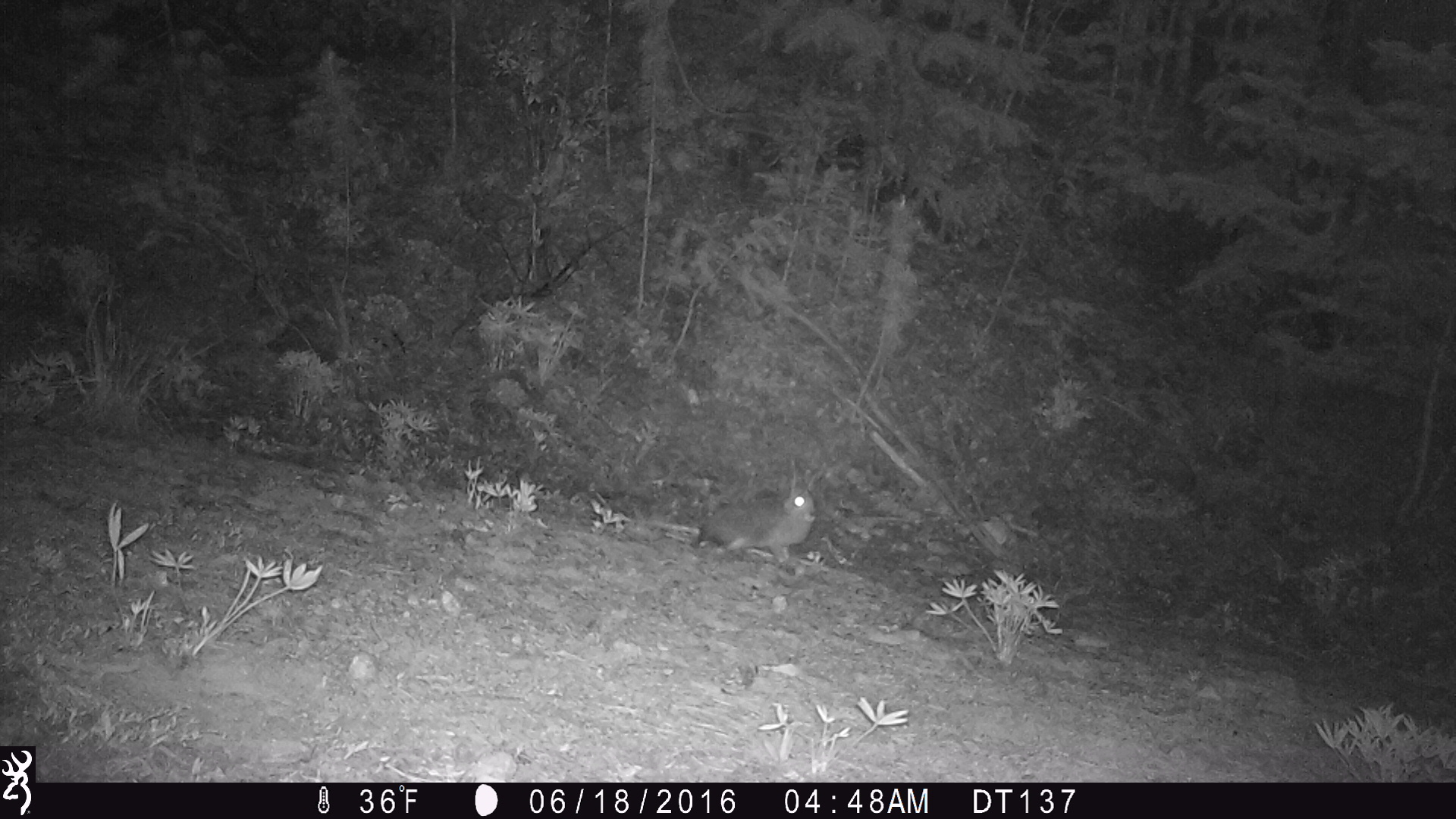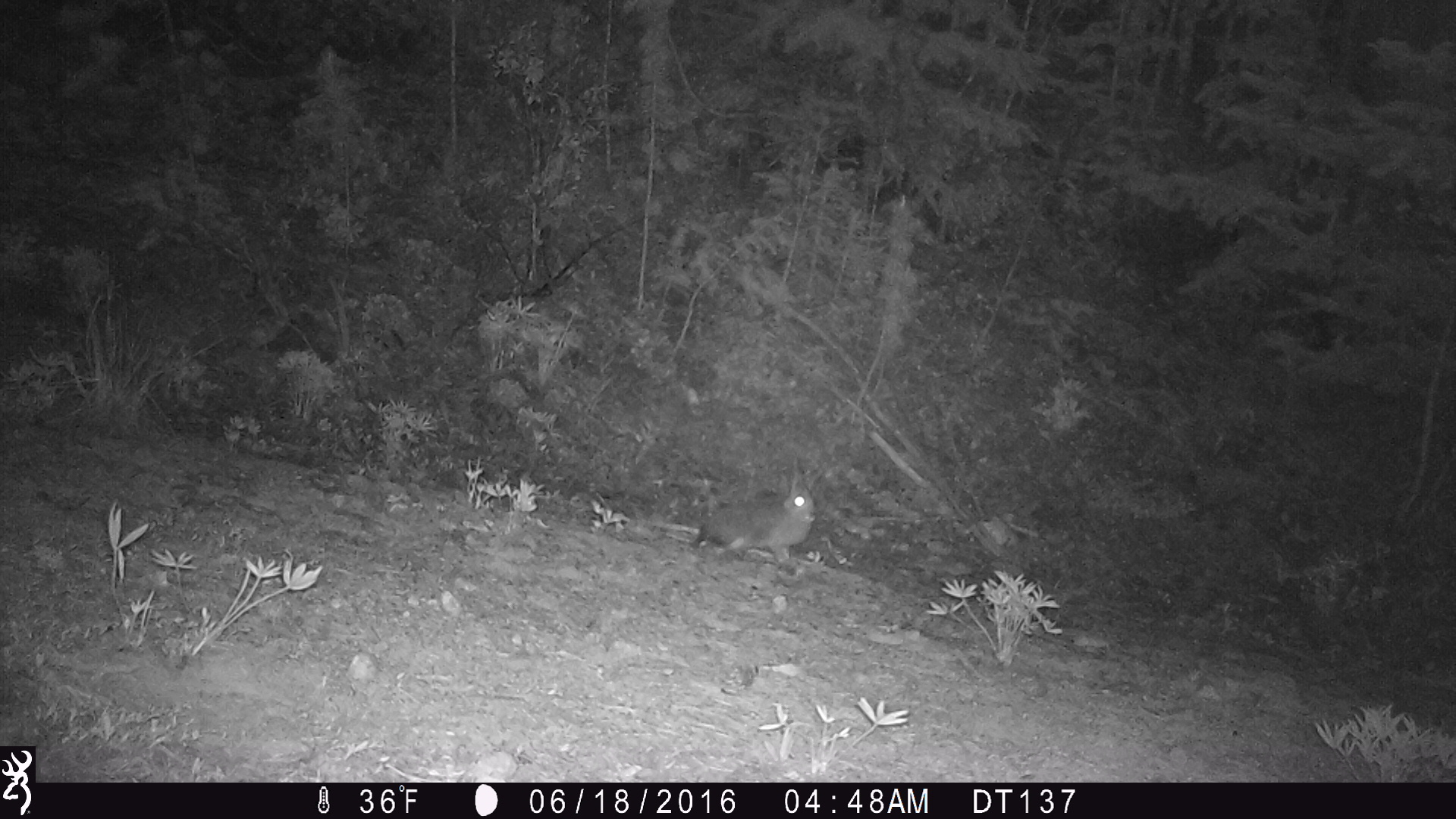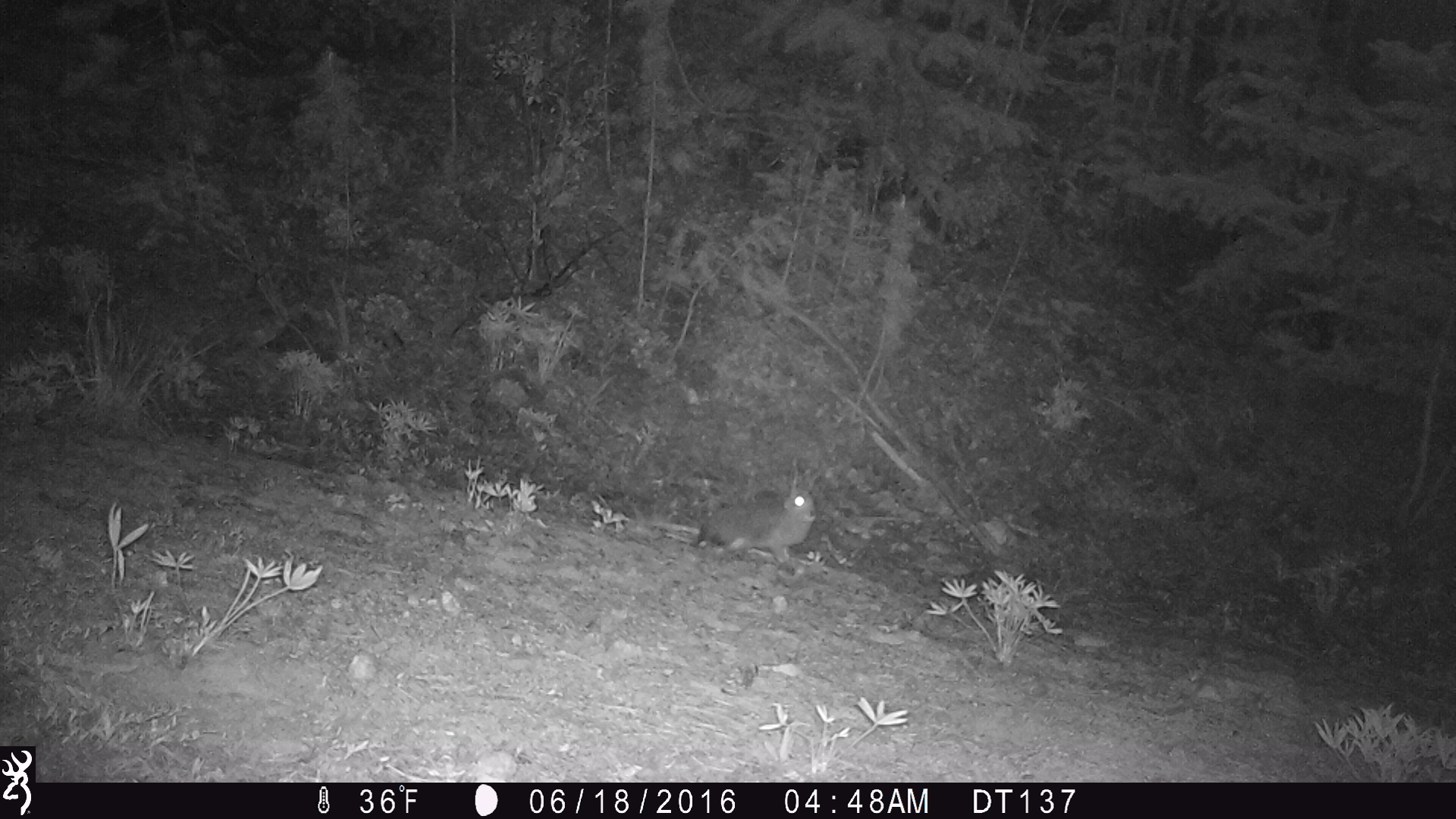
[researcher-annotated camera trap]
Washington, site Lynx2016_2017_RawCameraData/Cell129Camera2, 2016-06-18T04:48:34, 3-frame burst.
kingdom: Animalia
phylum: Chordata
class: Mammalia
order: Lagomorpha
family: Leporidae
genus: Lepus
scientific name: Lepus americanus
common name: snowshoe hare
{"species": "Lepus americanus (snowshoe hare)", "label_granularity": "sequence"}